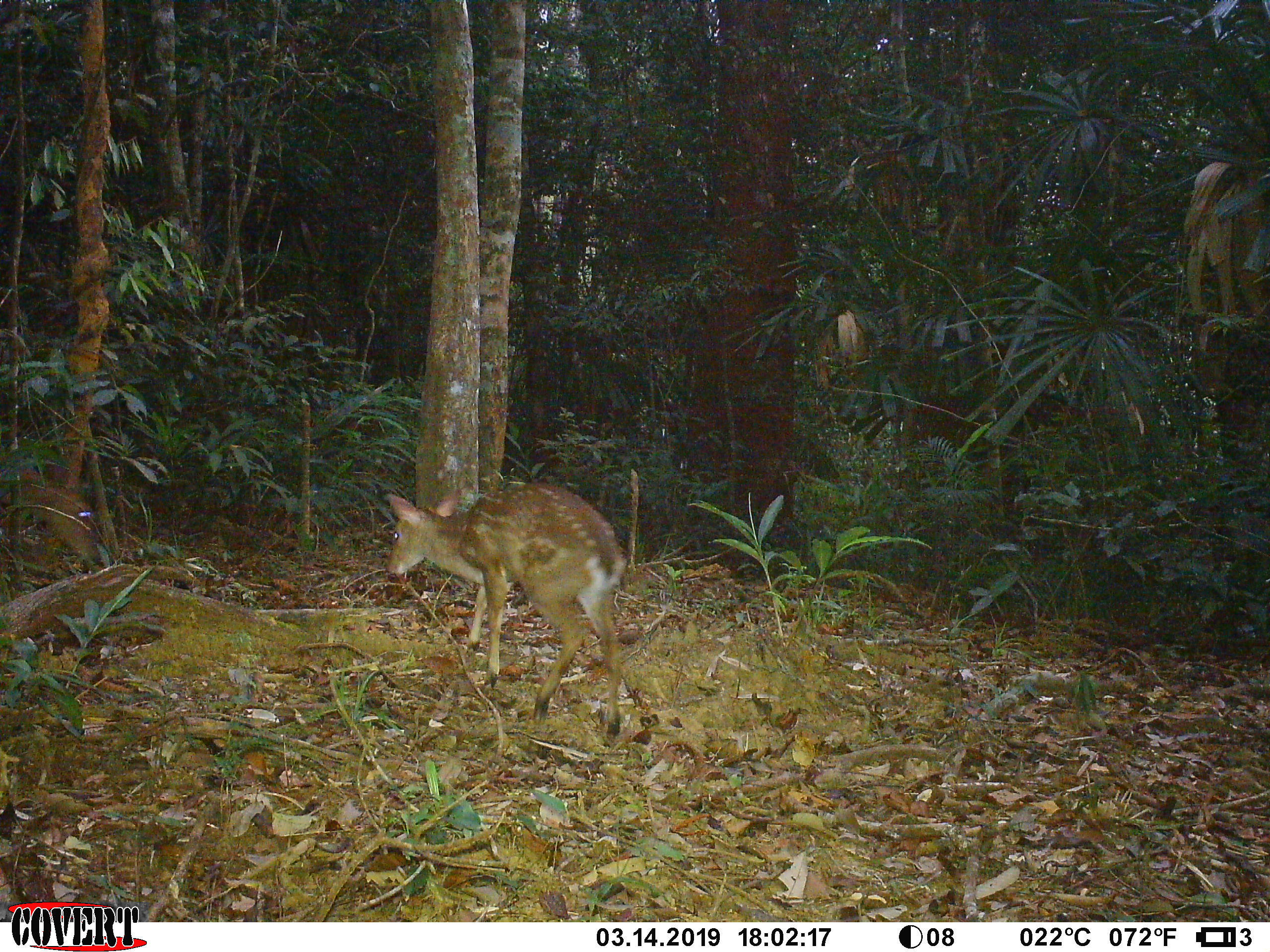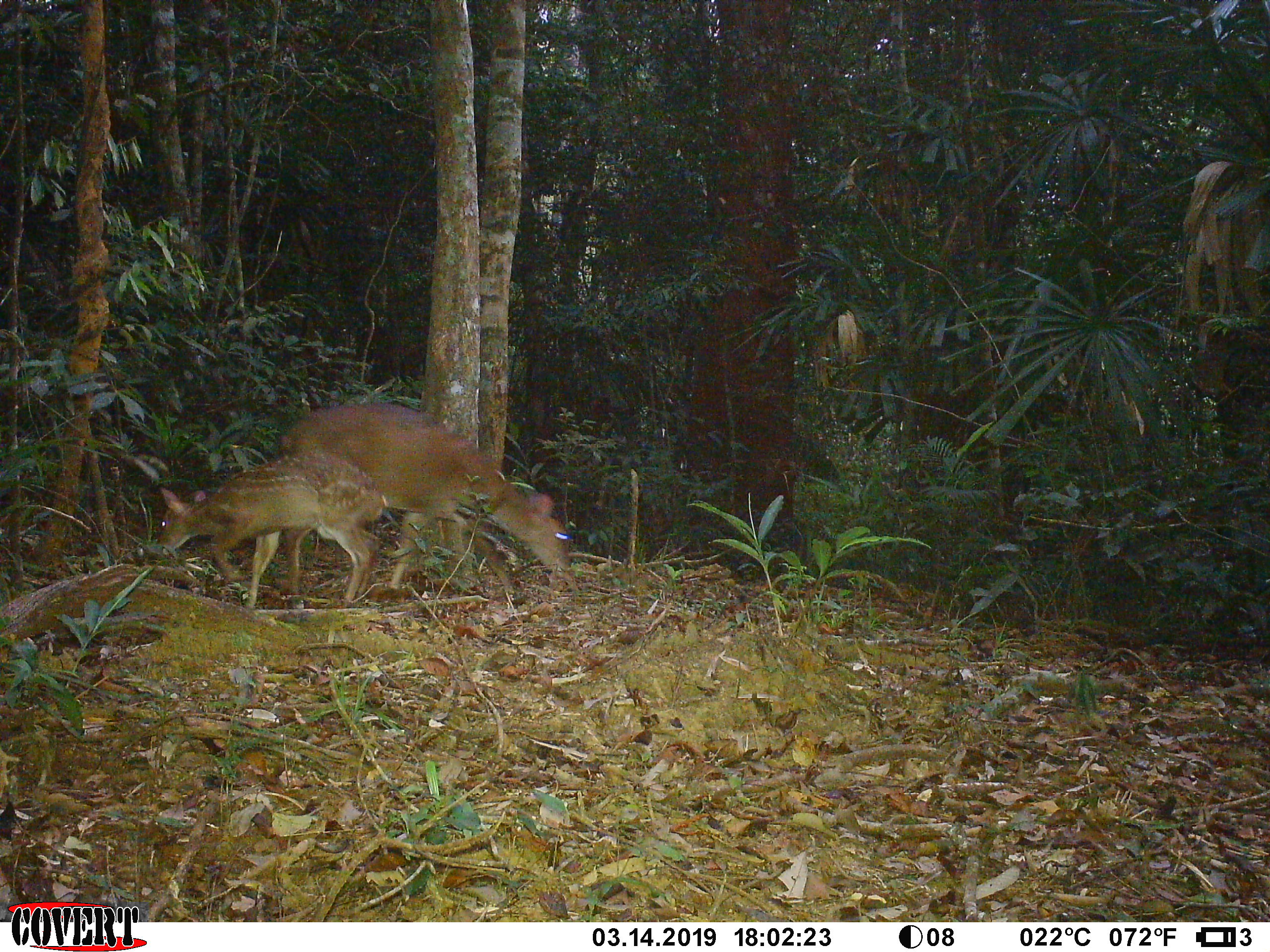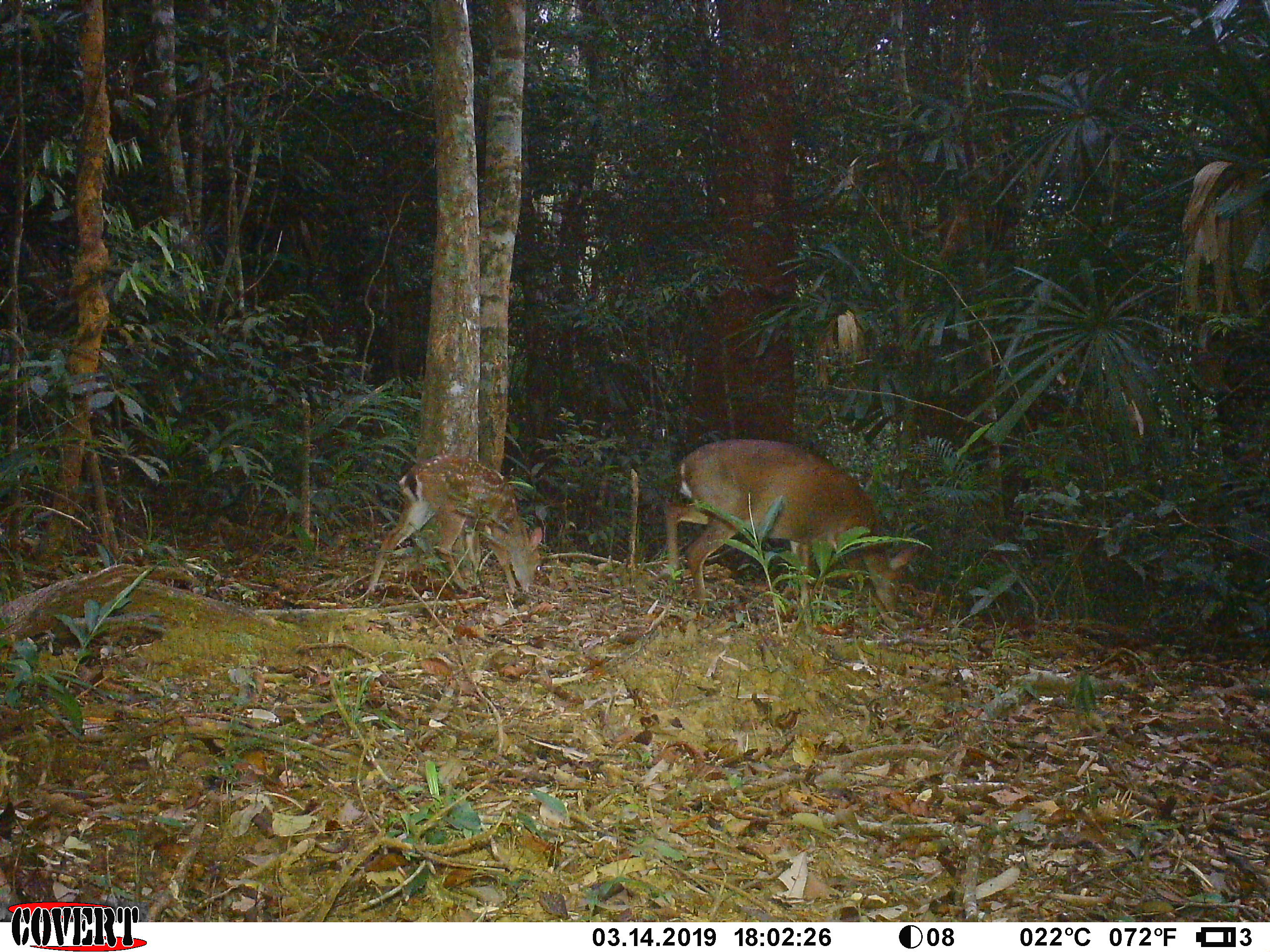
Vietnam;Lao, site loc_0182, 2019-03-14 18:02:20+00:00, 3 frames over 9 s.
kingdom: Animalia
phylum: Chordata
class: Mammalia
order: Artiodactyla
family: Cervidae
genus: Muntiacus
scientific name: Muntiacus vuquangensis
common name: large-antlered muntjac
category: large antlered muntjac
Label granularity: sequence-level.